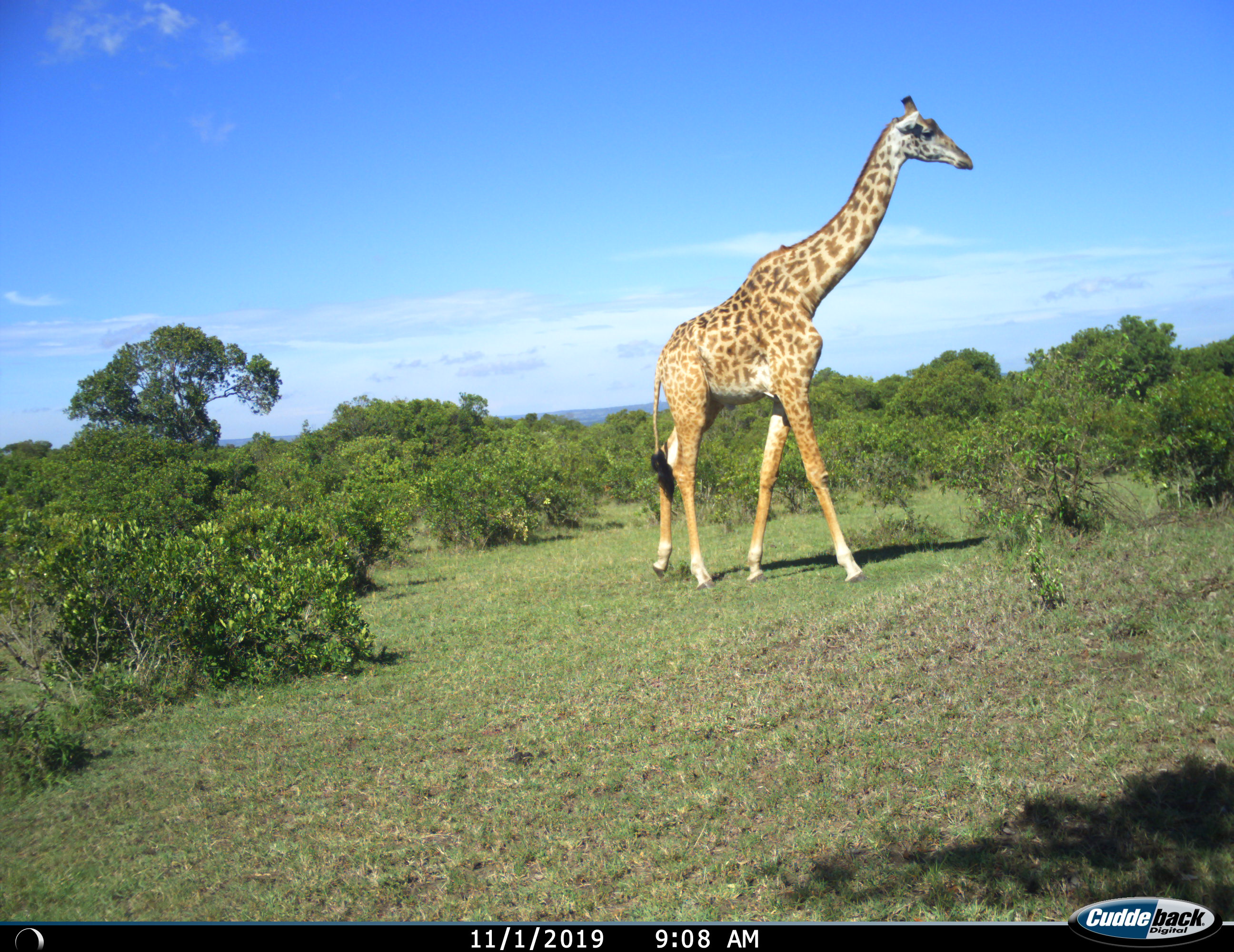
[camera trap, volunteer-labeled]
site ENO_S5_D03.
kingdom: Animalia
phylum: Chordata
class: Mammalia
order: Artiodactyla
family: Giraffidae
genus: Giraffa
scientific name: Giraffa camelopardalis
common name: giraffe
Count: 1.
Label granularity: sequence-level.